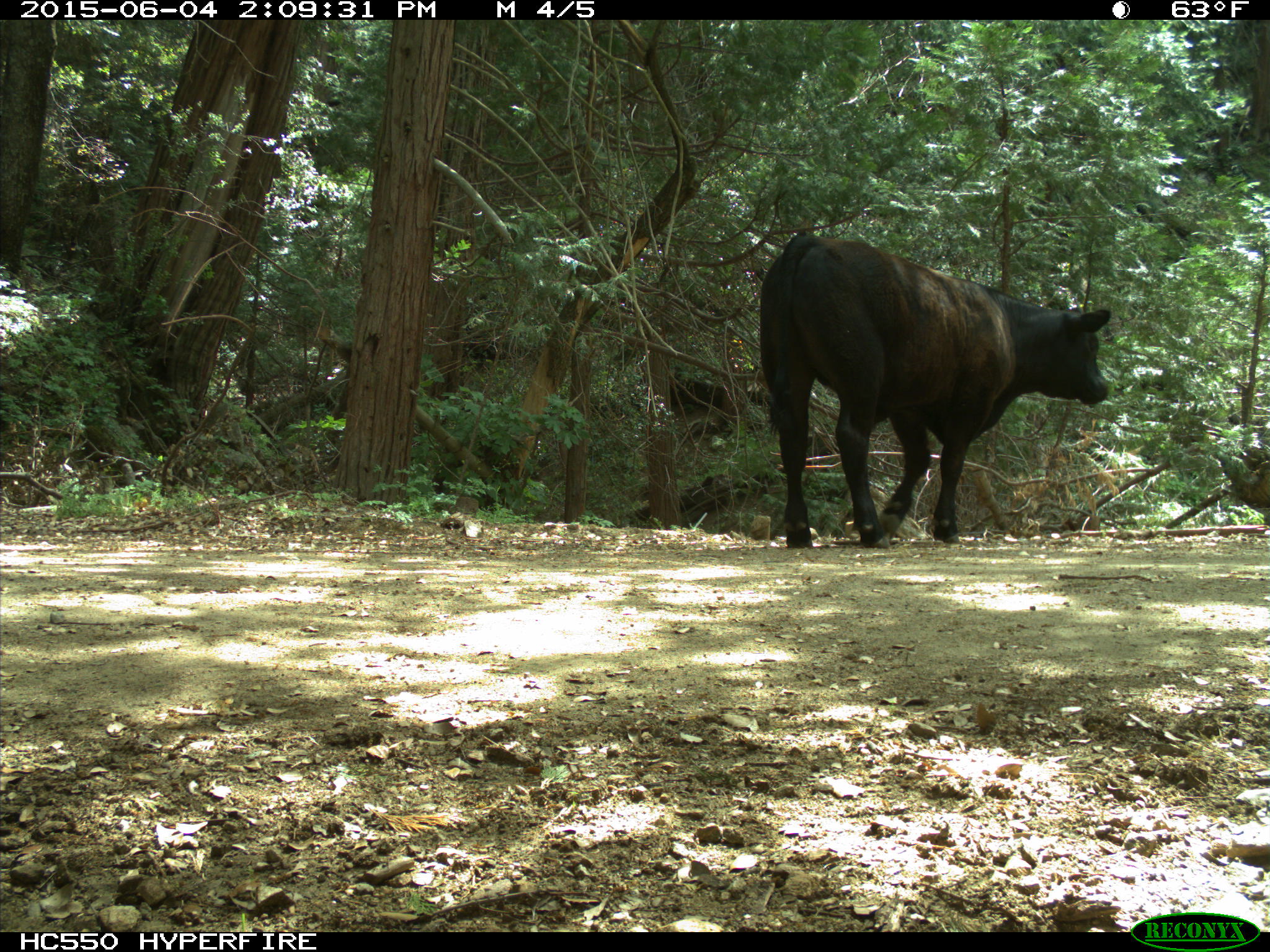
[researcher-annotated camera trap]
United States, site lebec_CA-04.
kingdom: Animalia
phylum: Chordata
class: Mammalia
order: Artiodactyla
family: Bovidae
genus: Bos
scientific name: Bos taurus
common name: domestic cow